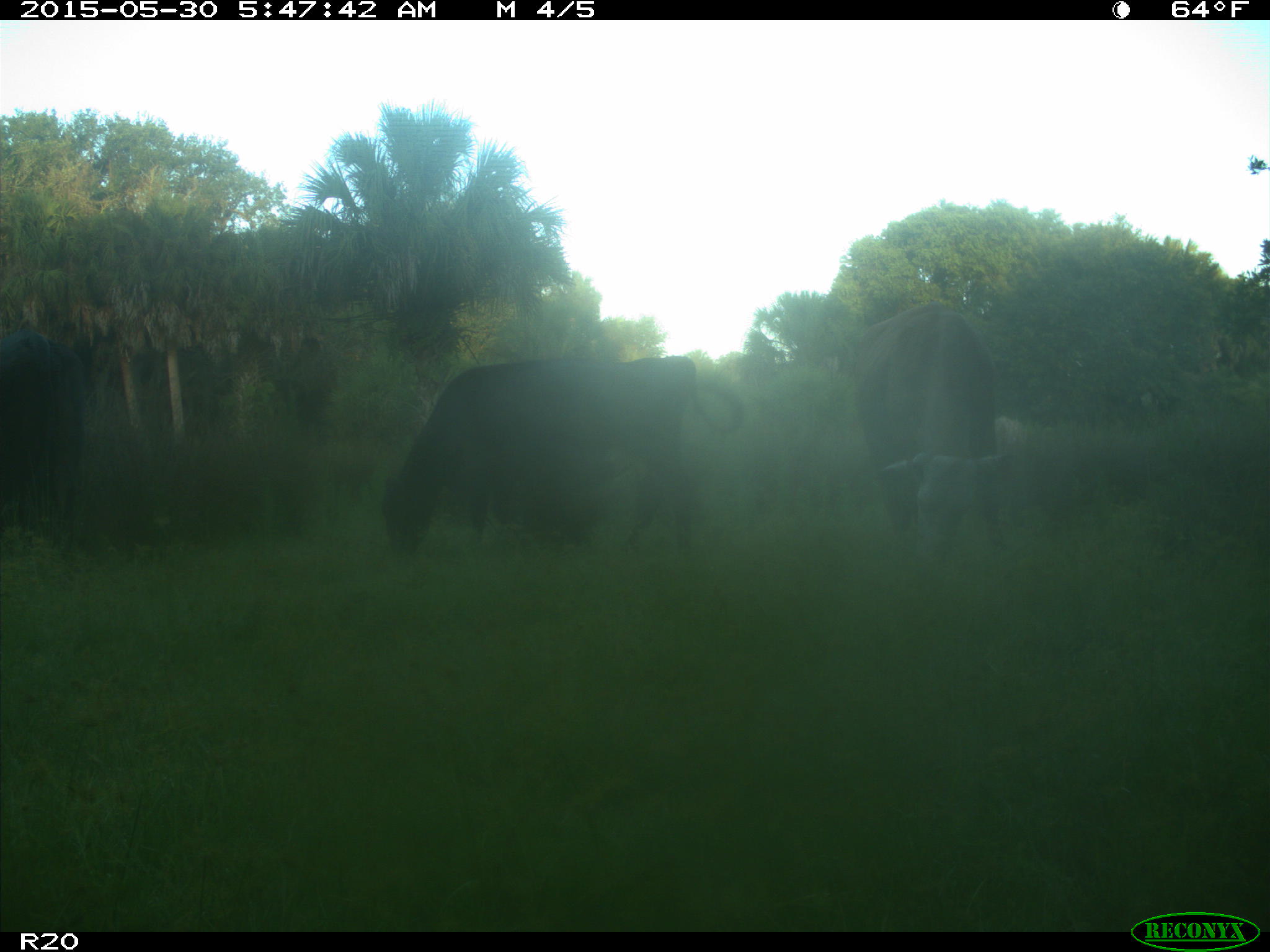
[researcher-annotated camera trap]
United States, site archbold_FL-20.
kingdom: Animalia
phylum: Chordata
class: Mammalia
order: Artiodactyla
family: Bovidae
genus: Bos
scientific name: Bos taurus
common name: domestic cow